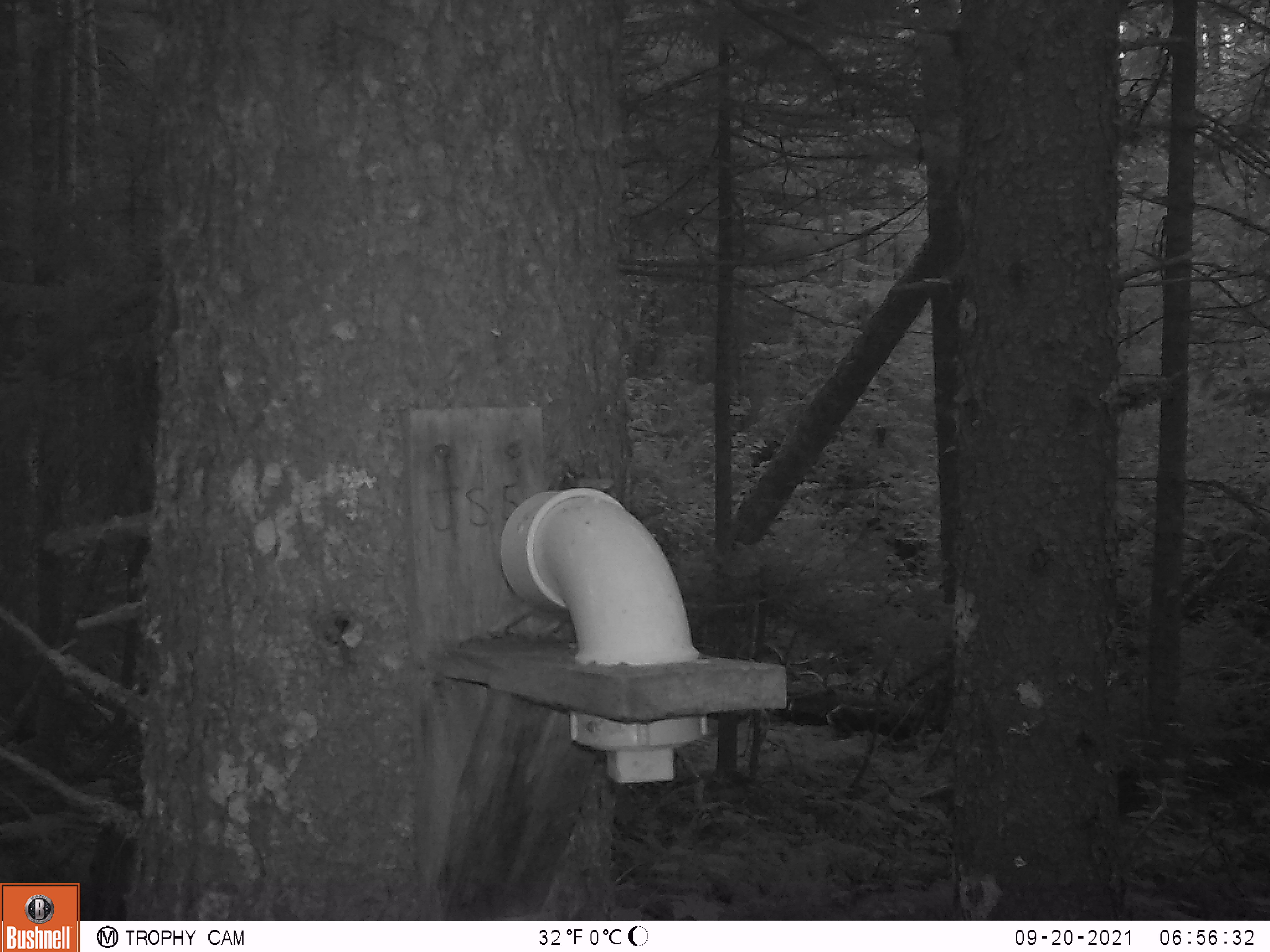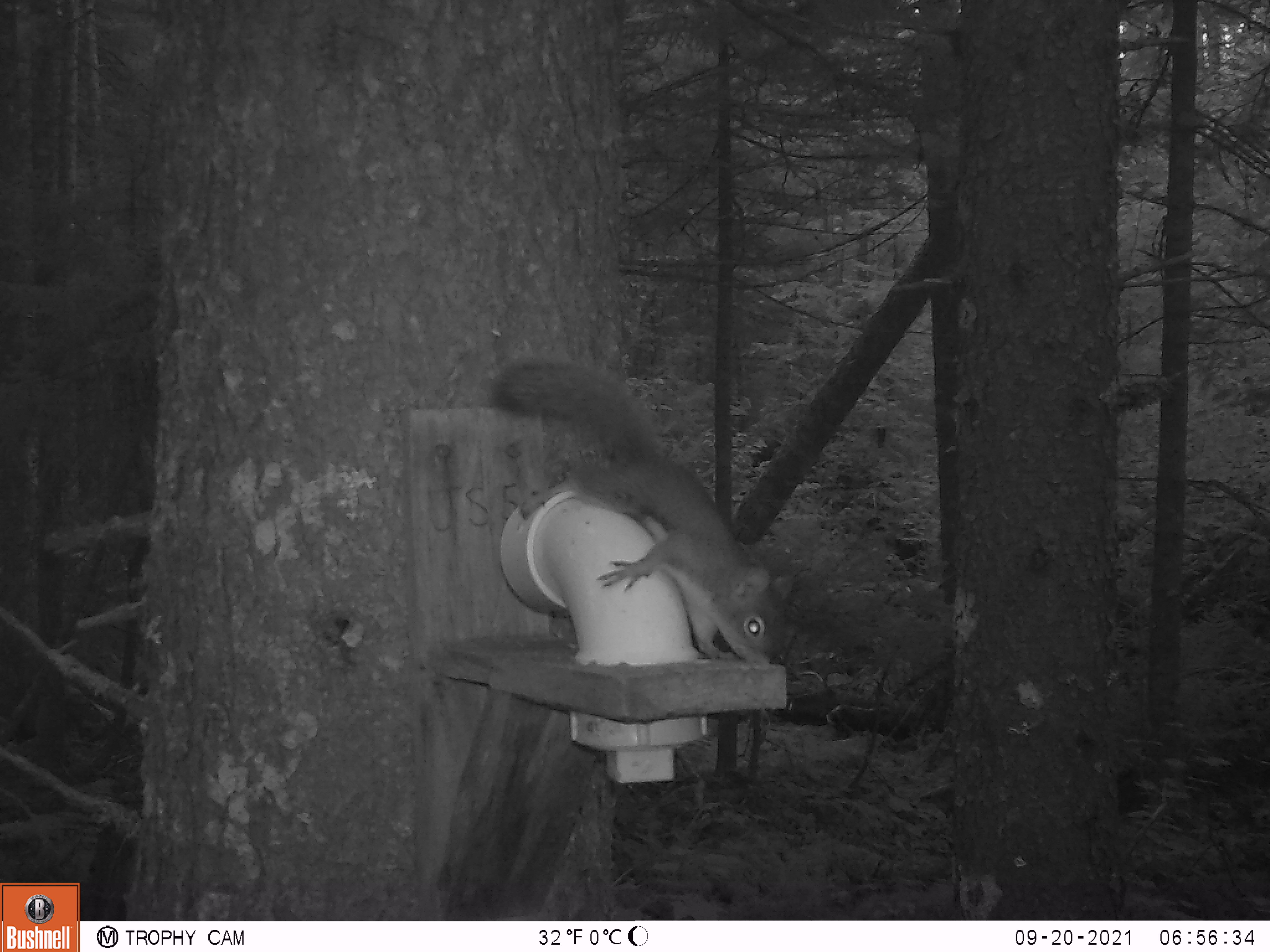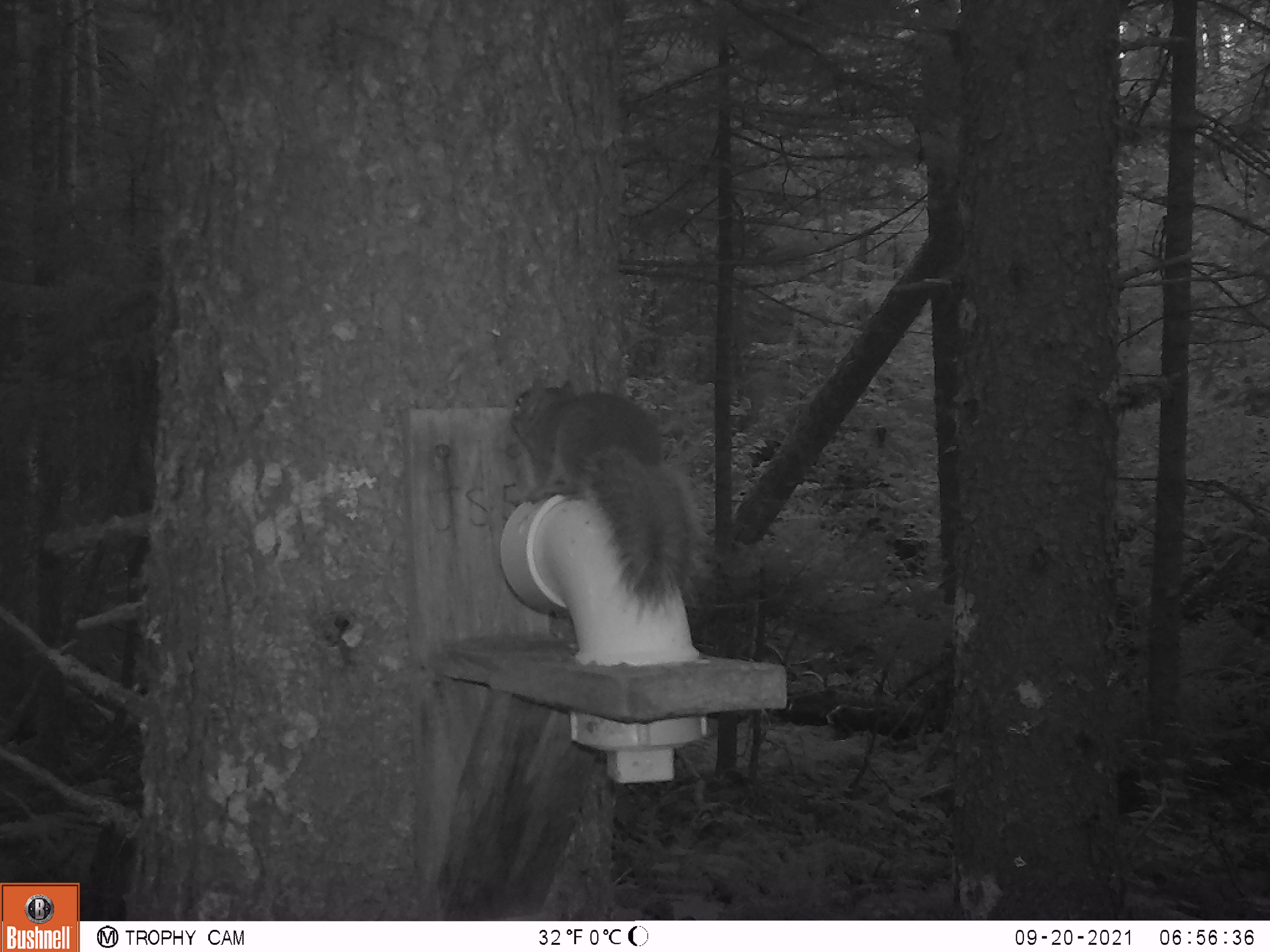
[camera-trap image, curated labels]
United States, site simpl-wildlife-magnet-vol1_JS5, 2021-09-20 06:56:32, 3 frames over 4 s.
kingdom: Animalia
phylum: Chordata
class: Mammalia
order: Rodentia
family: Sciuridae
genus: Tamiasciurus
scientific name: Tamiasciurus hudsonicus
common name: red squirrel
Red squirrel (Tamiasciurus hudsonicus).